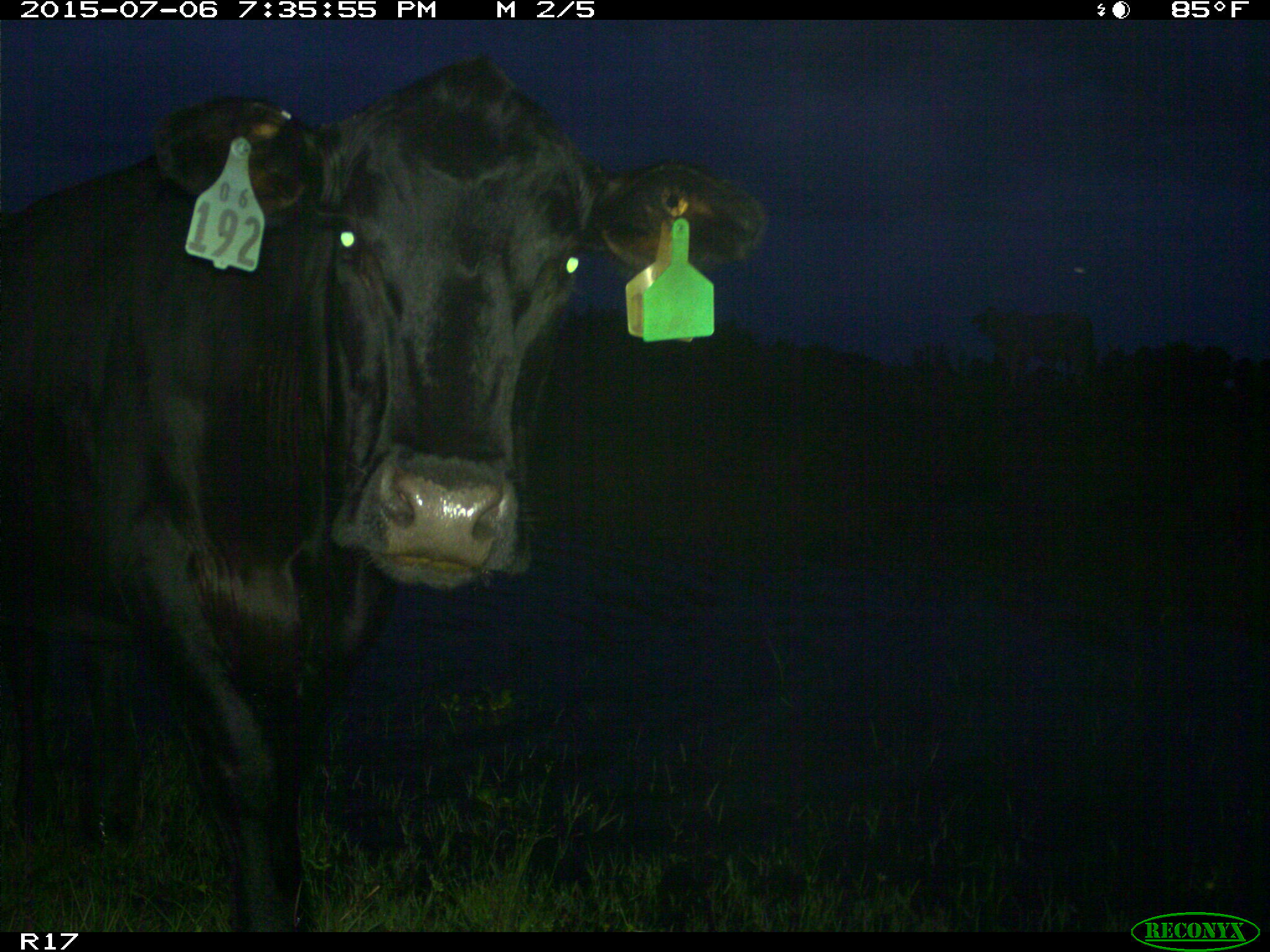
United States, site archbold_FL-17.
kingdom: Animalia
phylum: Chordata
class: Mammalia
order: Artiodactyla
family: Bovidae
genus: Bos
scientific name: Bos taurus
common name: domestic cow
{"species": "Bos taurus (domestic cow)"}